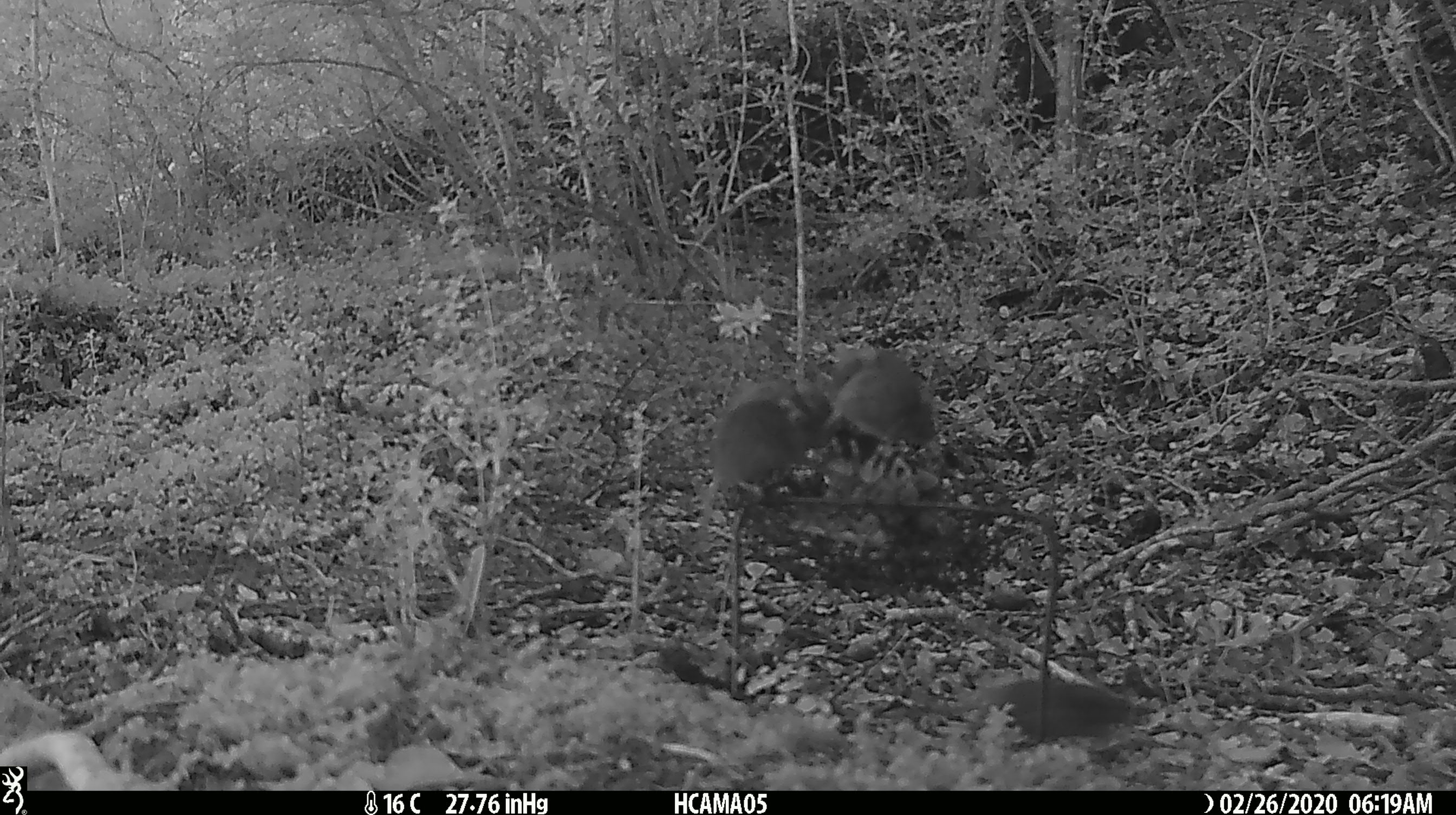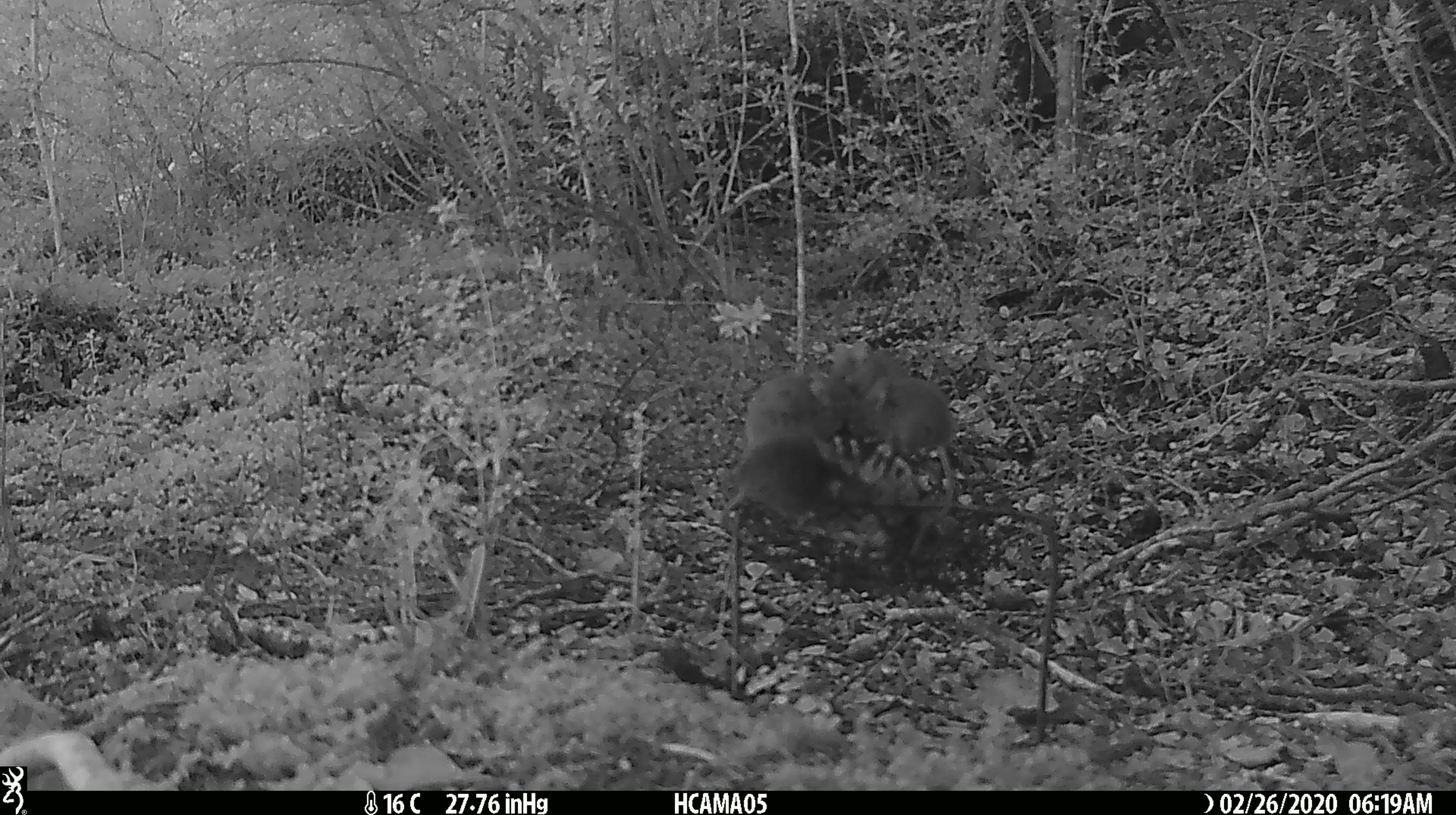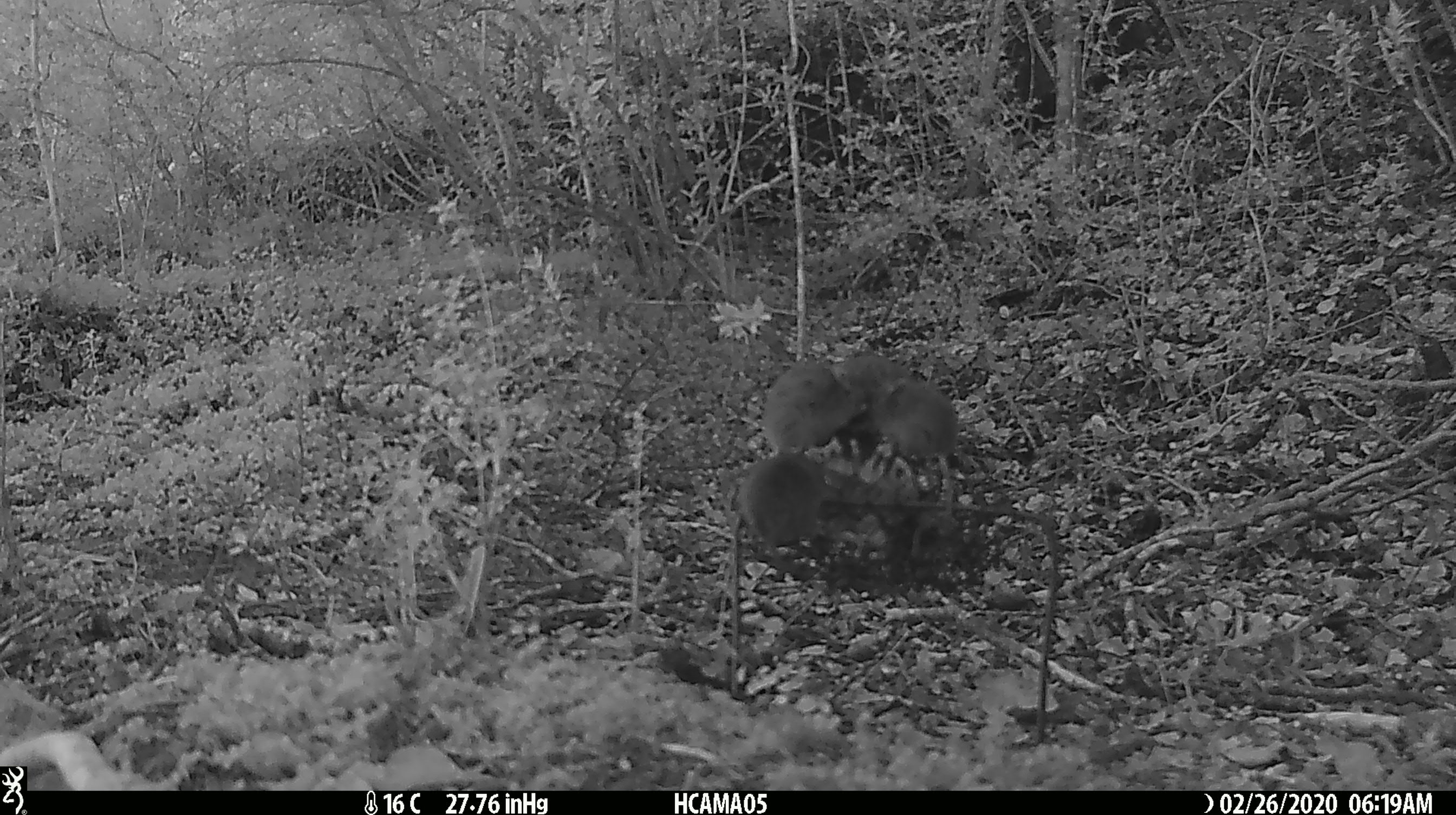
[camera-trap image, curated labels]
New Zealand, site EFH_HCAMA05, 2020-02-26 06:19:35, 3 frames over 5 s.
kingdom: Animalia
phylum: Chordata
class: Mammalia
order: Rodentia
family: Muridae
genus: Mus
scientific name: Mus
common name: mouse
Mouse (Mus).